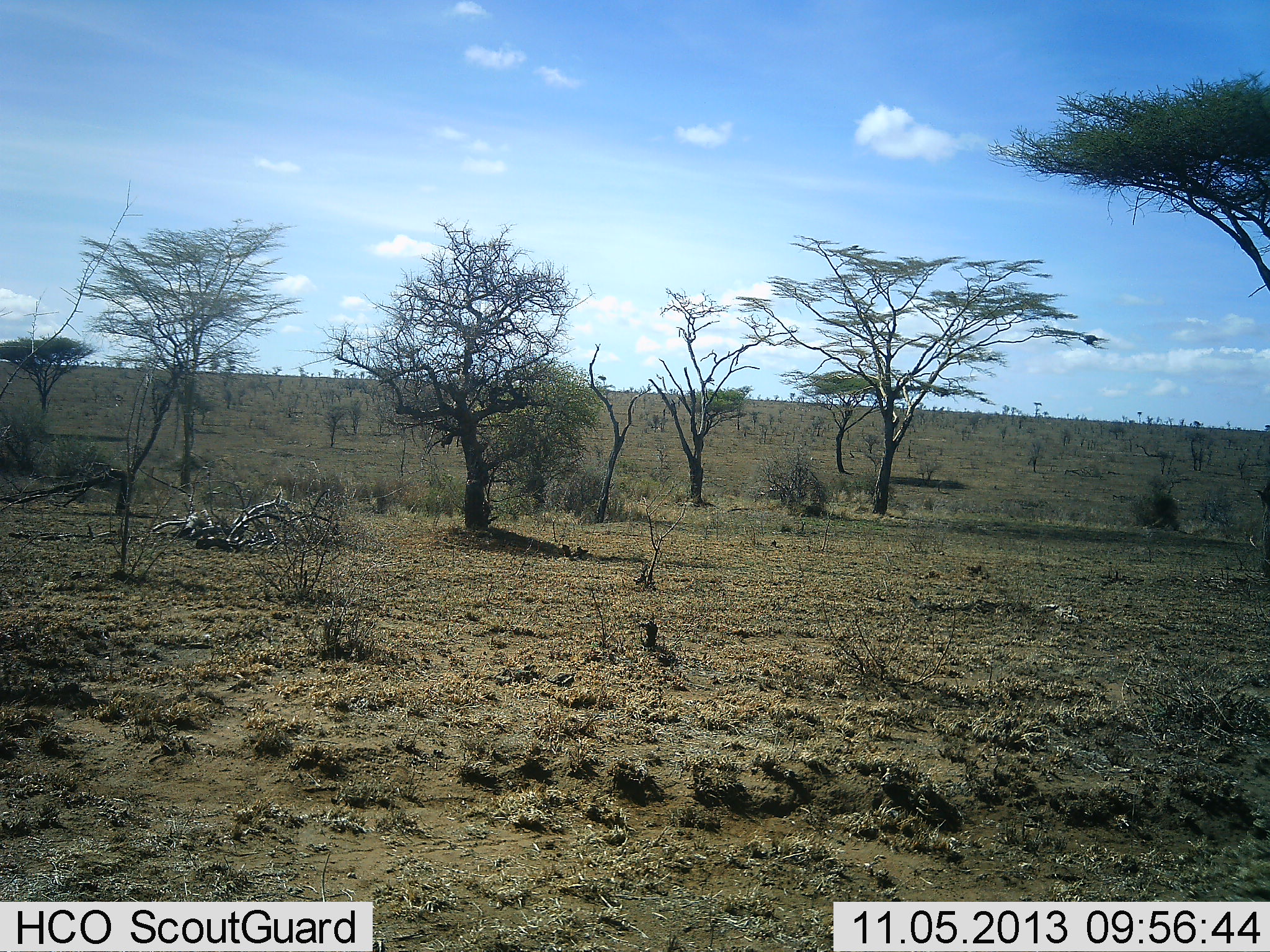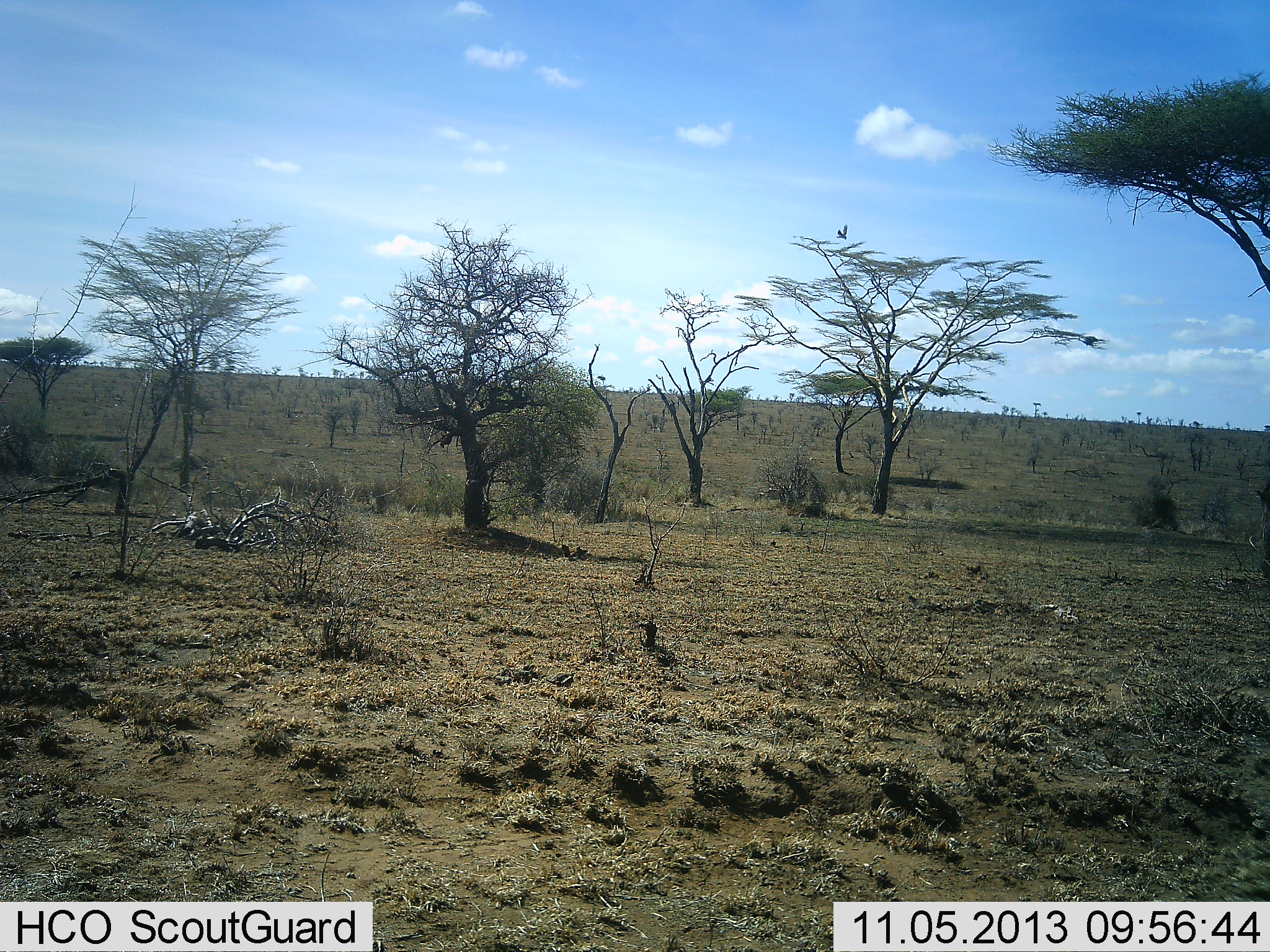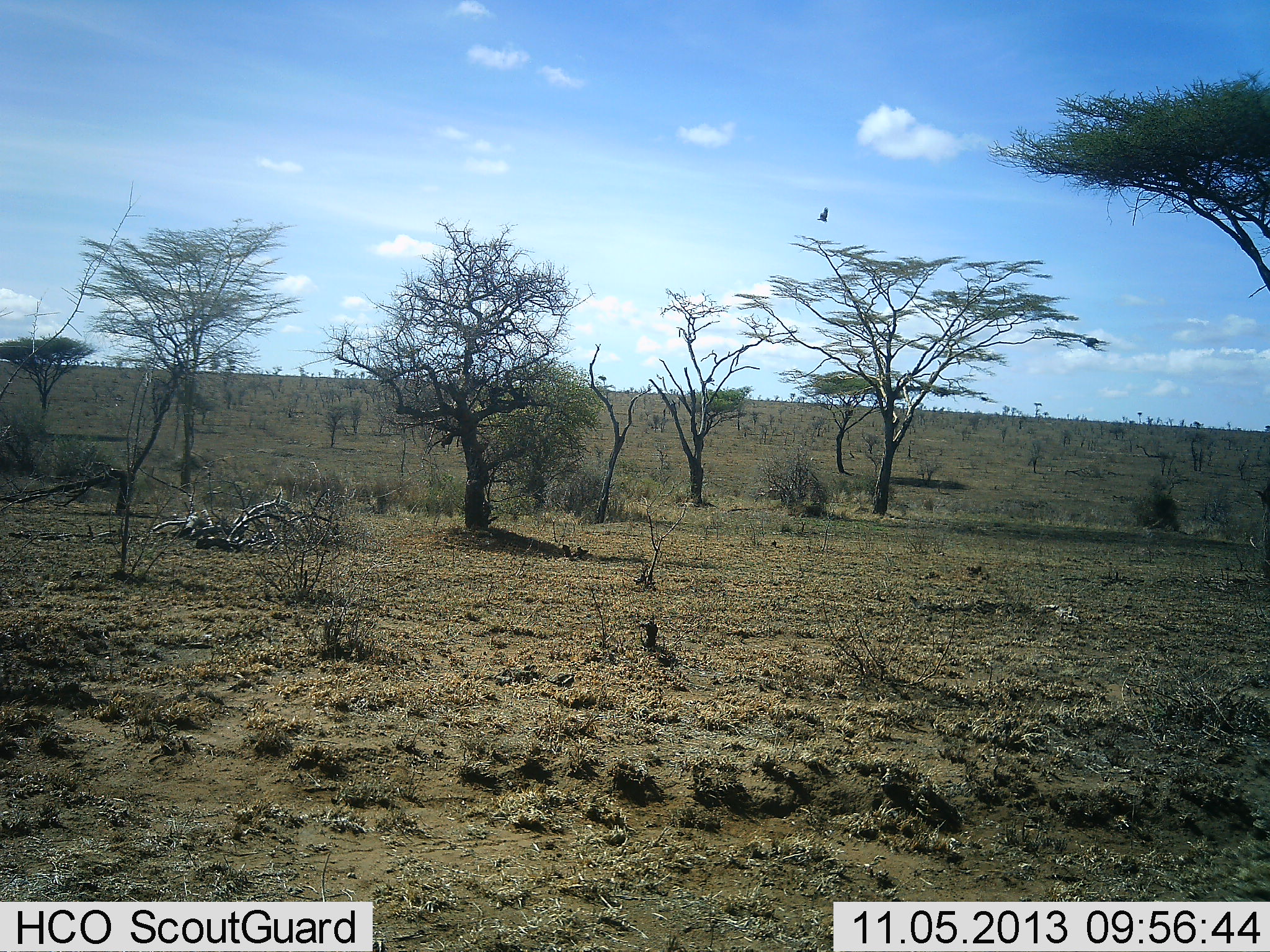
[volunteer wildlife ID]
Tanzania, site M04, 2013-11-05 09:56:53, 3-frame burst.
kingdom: Animalia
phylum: Chordata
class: Aves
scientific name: Aves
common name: bird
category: otherbird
Otherbird (bird) (Aves), count 1. Behavior (volunteer vote fractions): standing 0%, resting 0%, moving 100%, interacting 0%. Young present (vote fraction): 0%. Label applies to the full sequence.